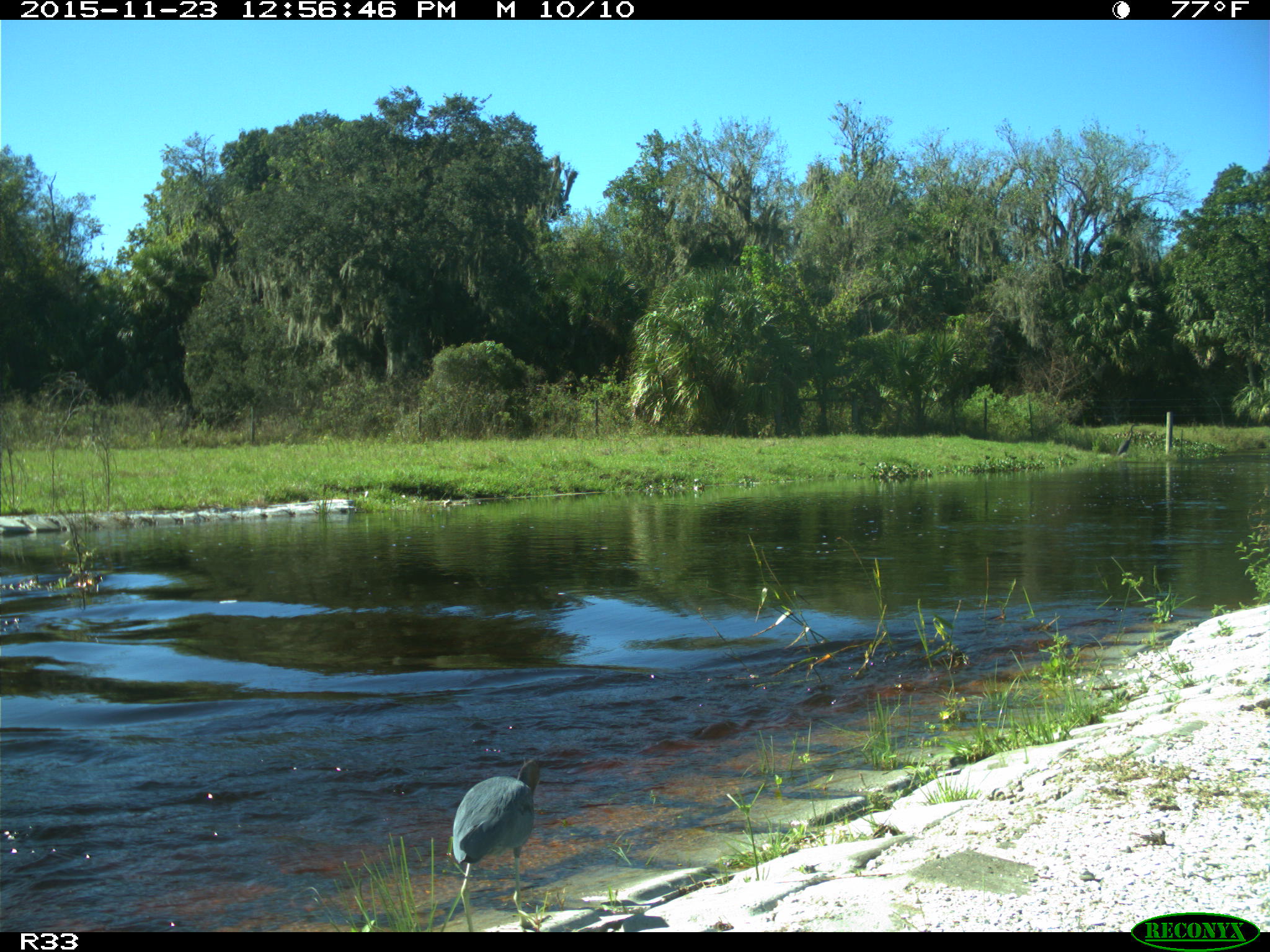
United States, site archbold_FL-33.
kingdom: Animalia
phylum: Chordata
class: Aves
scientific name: Aves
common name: birds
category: unidentified bird